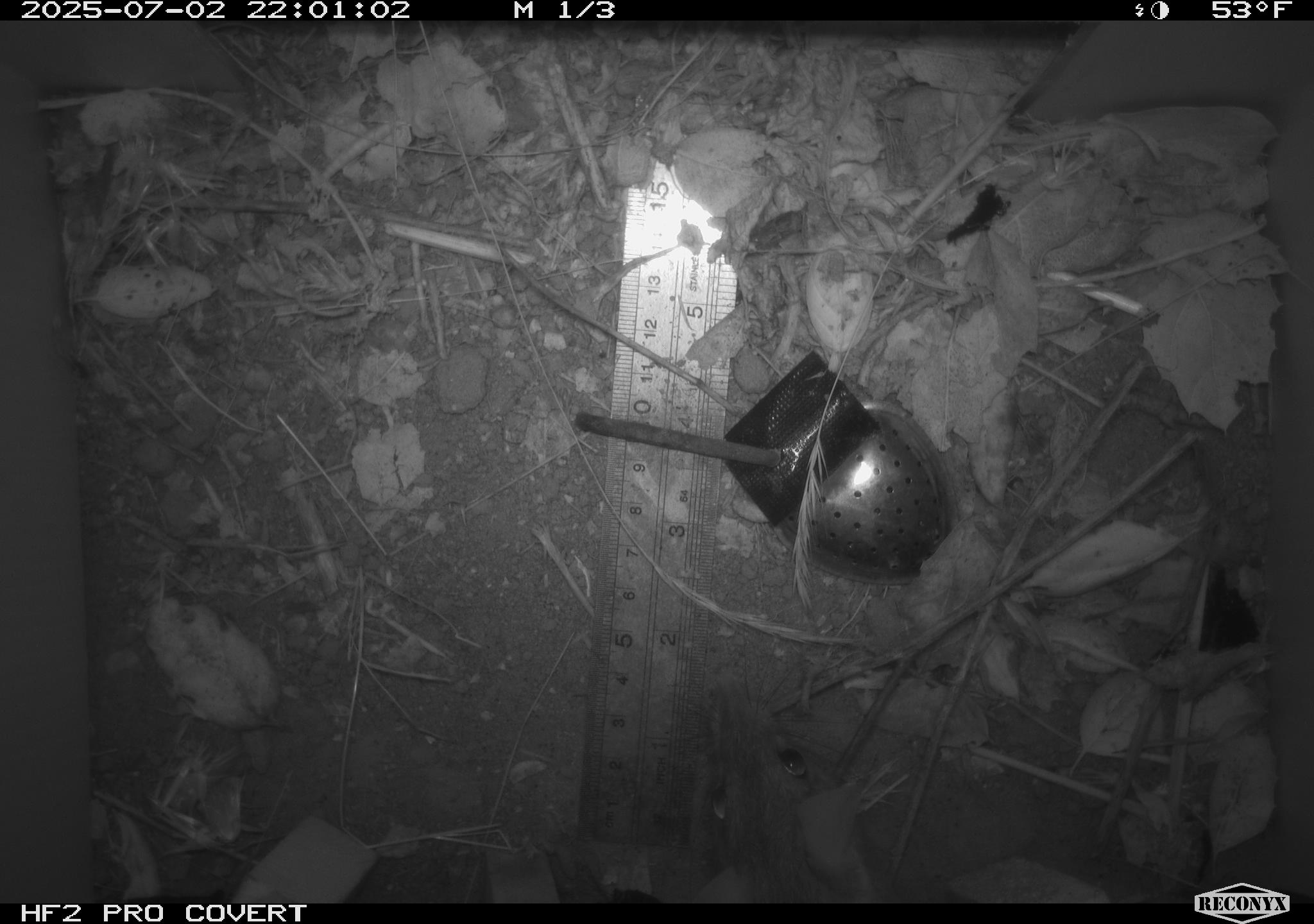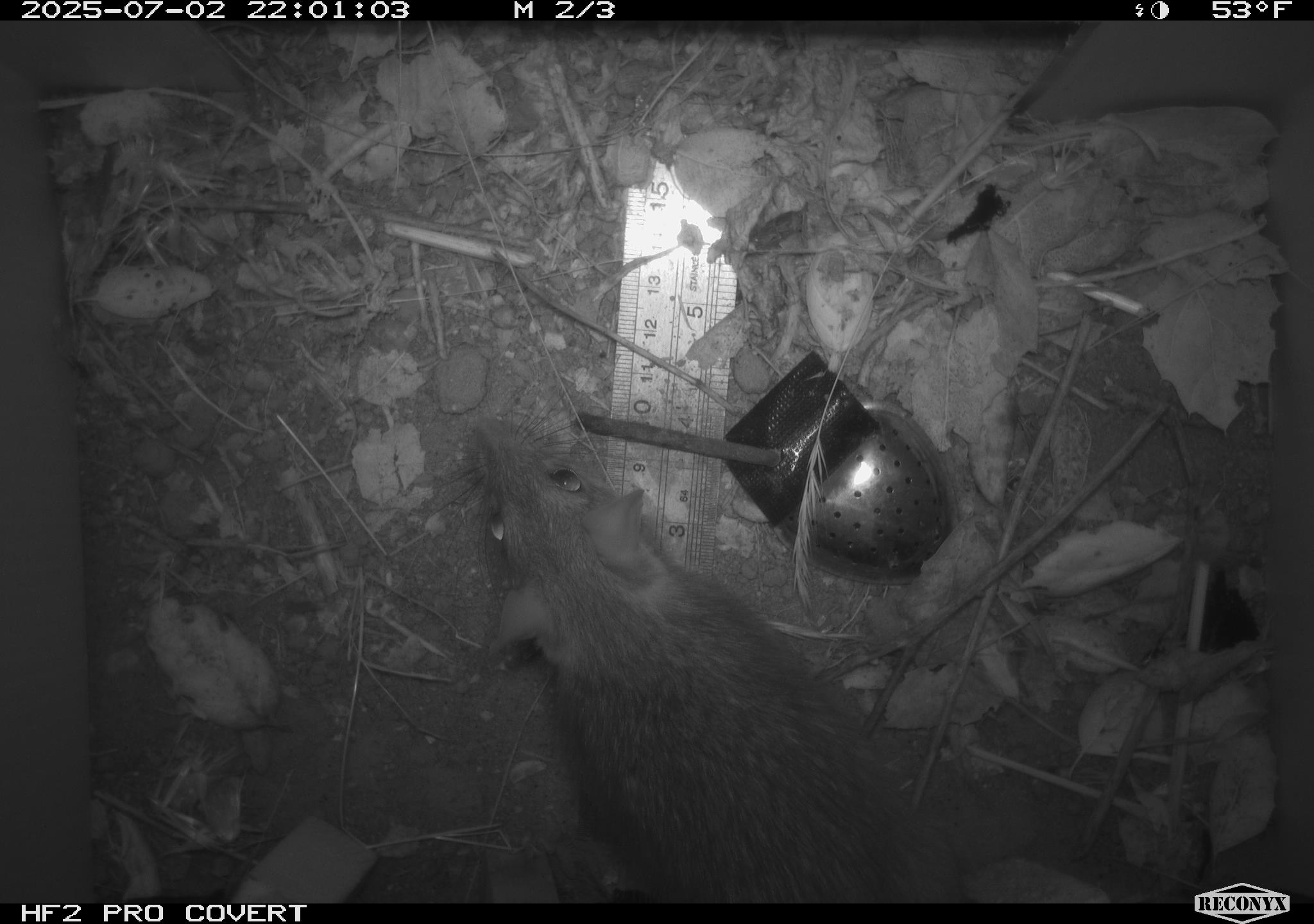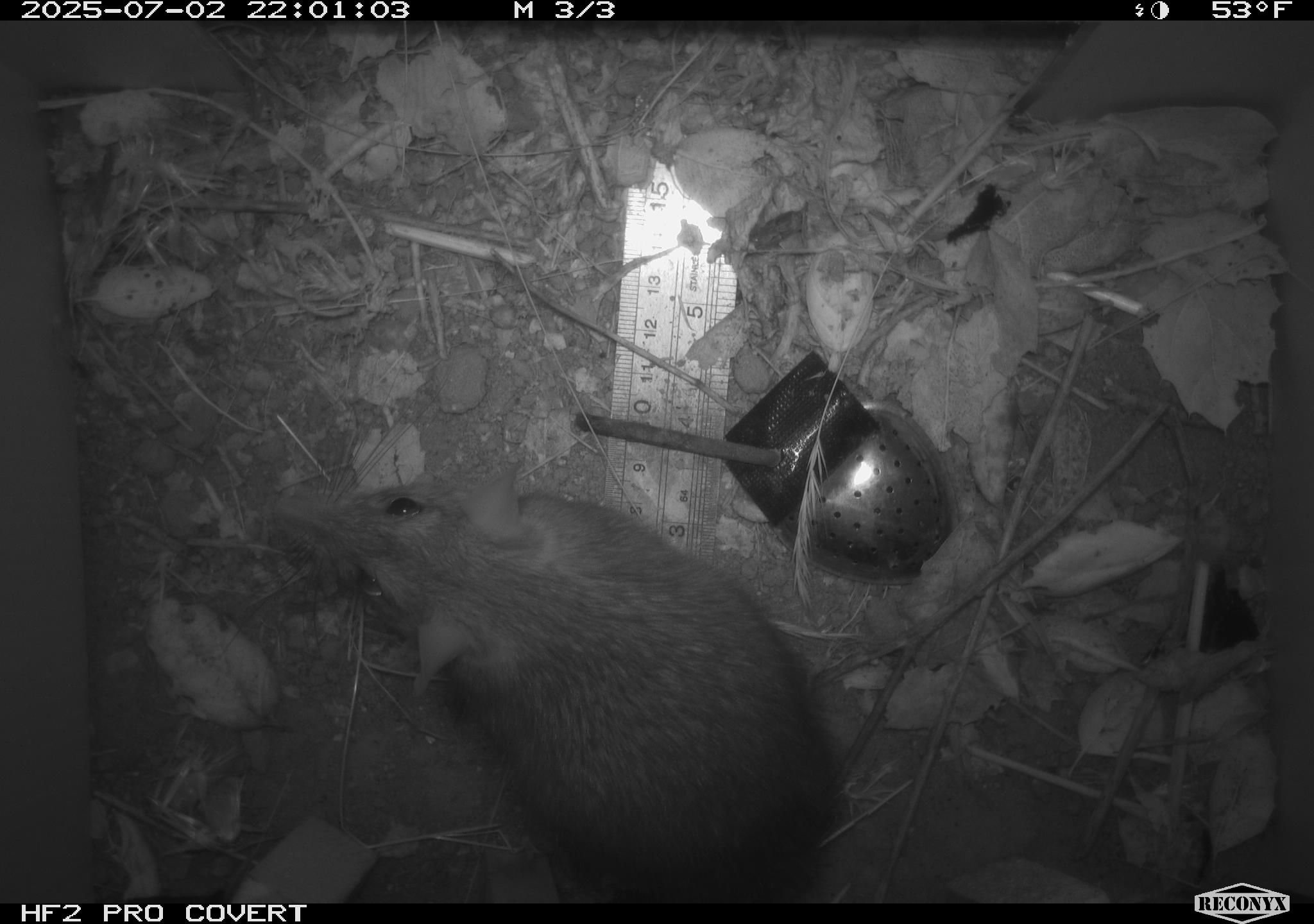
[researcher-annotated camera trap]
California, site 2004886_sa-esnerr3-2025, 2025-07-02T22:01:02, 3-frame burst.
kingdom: Animalia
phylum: Chordata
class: Mammalia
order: Rodentia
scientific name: Rodentia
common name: rodent